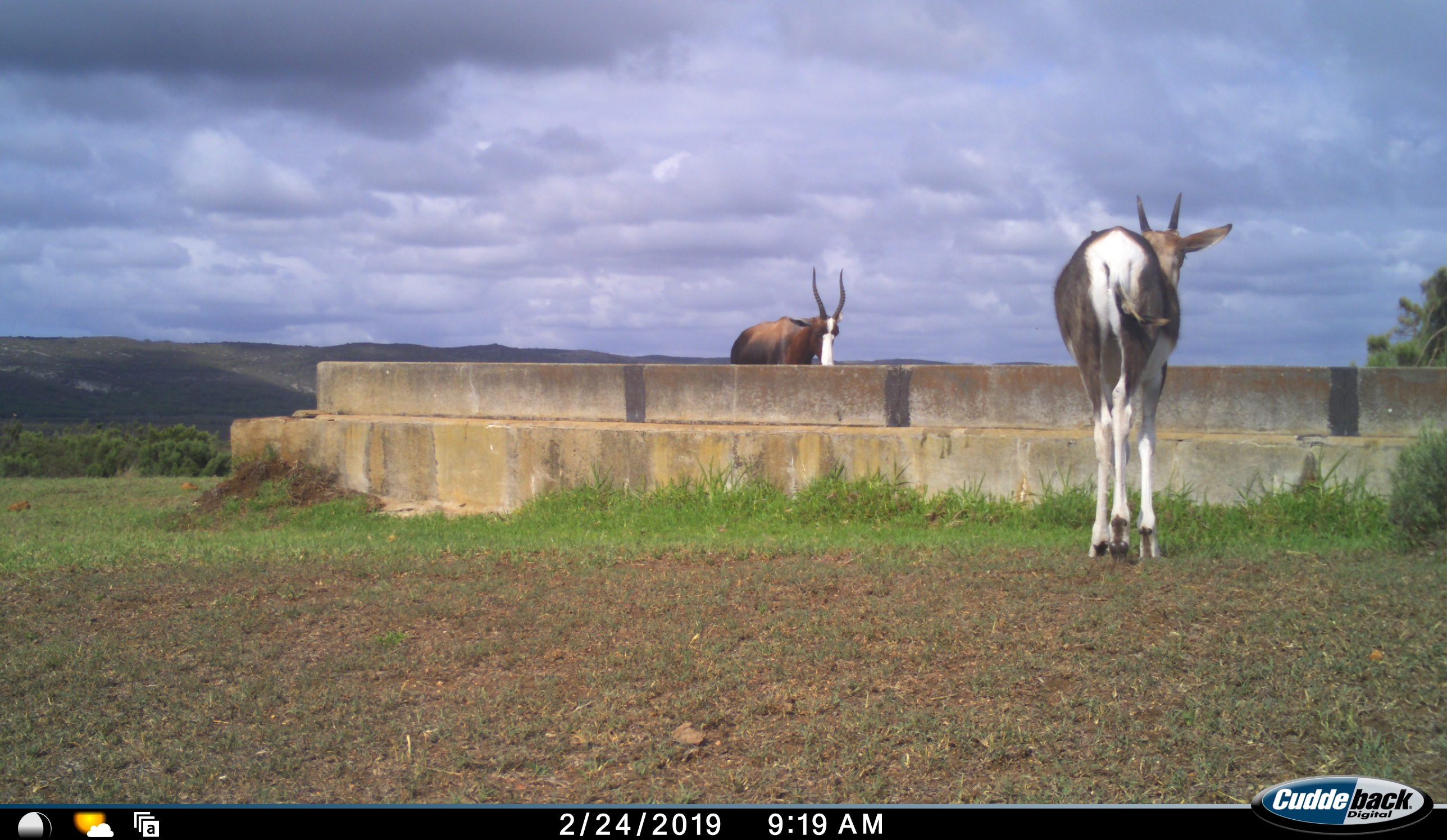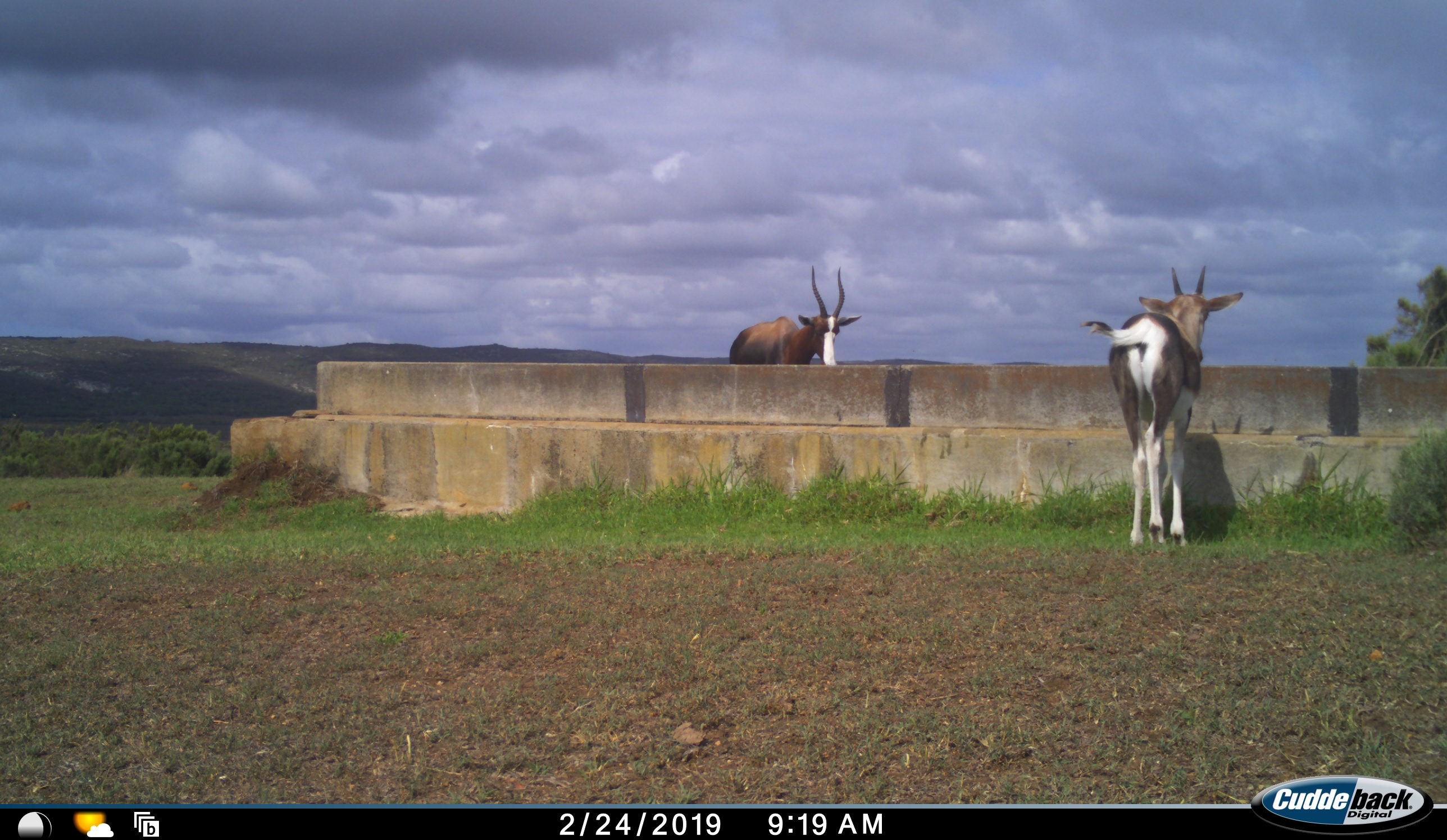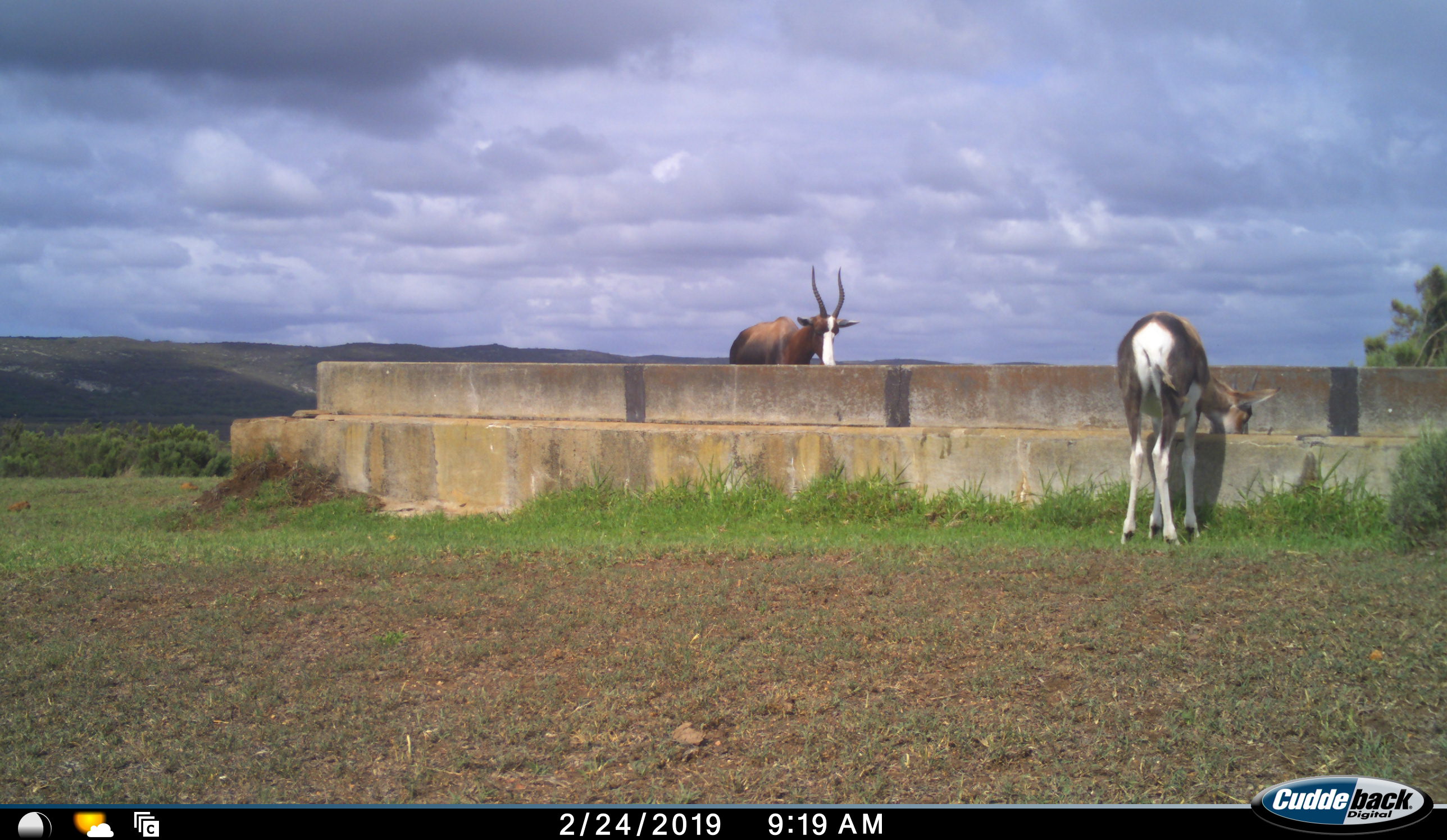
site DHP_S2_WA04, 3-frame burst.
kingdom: Animalia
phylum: Chordata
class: Mammalia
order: Artiodactyla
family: Bovidae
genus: Damaliscus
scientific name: Damaliscus pygargus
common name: bontebok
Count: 2.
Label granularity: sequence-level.